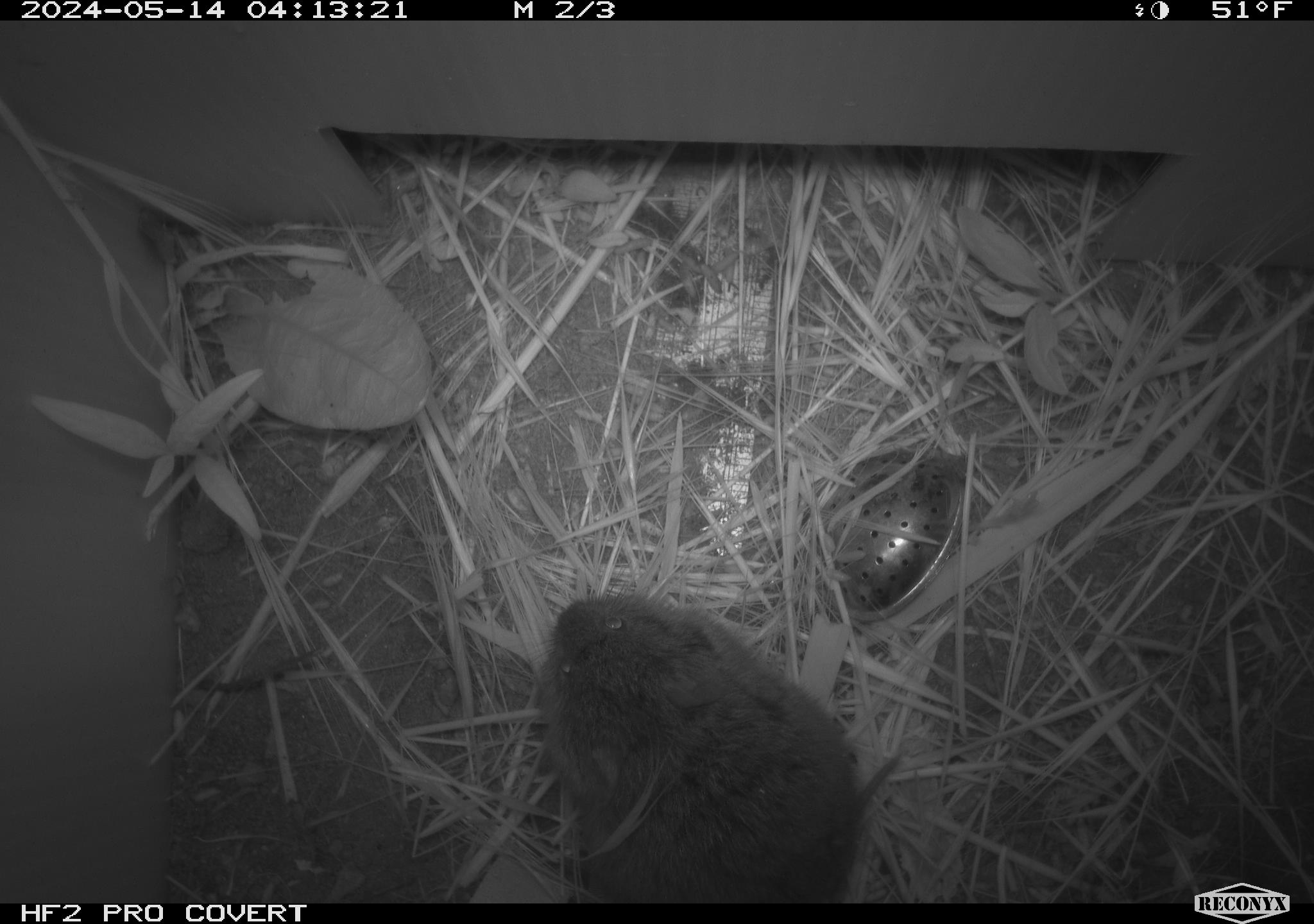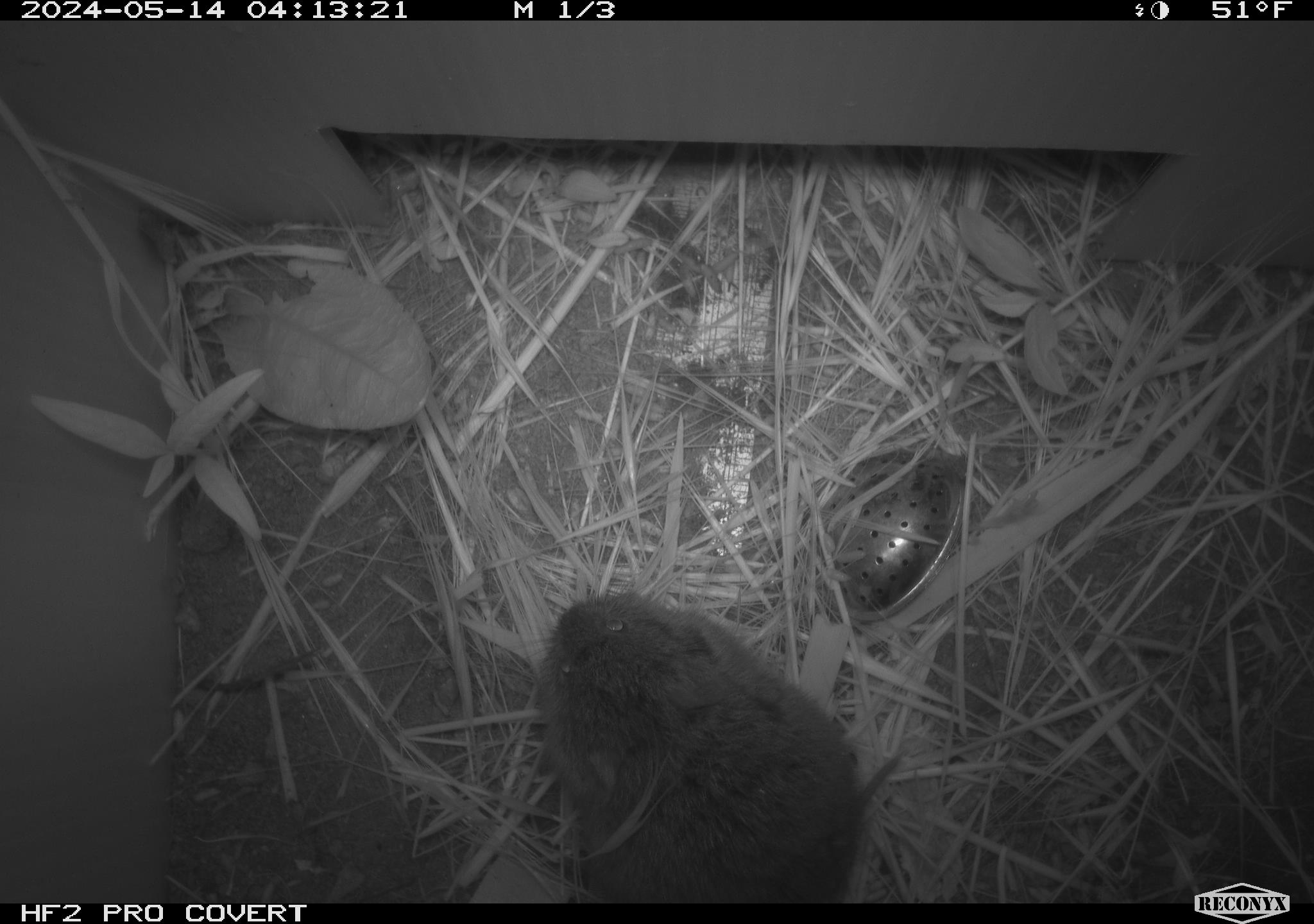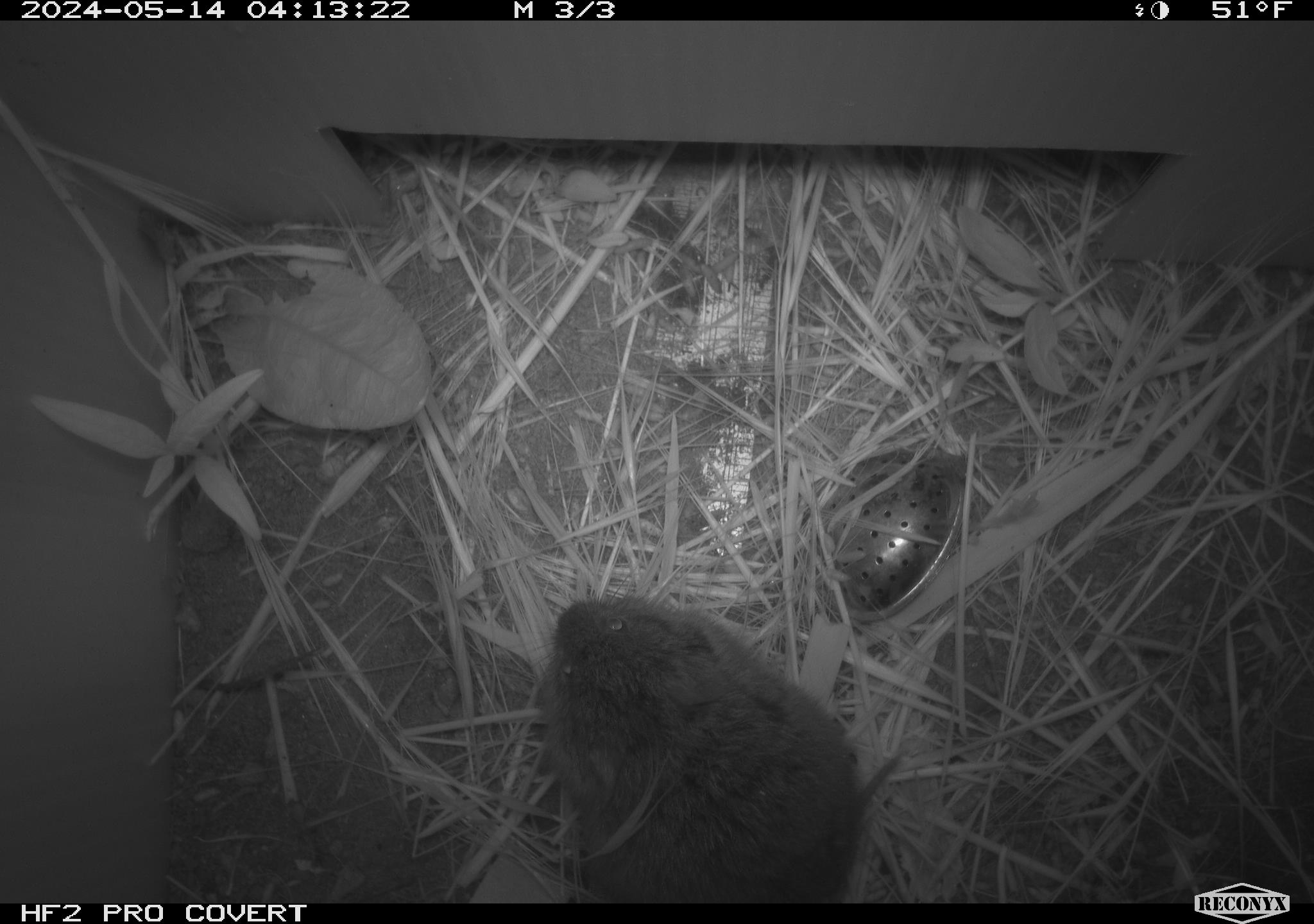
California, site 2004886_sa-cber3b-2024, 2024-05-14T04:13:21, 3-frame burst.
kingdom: Animalia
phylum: Chordata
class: Mammalia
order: Rodentia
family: Cricetidae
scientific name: Arvicolinae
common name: voles, lemmings, and muskrats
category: arvicolinae subfamily